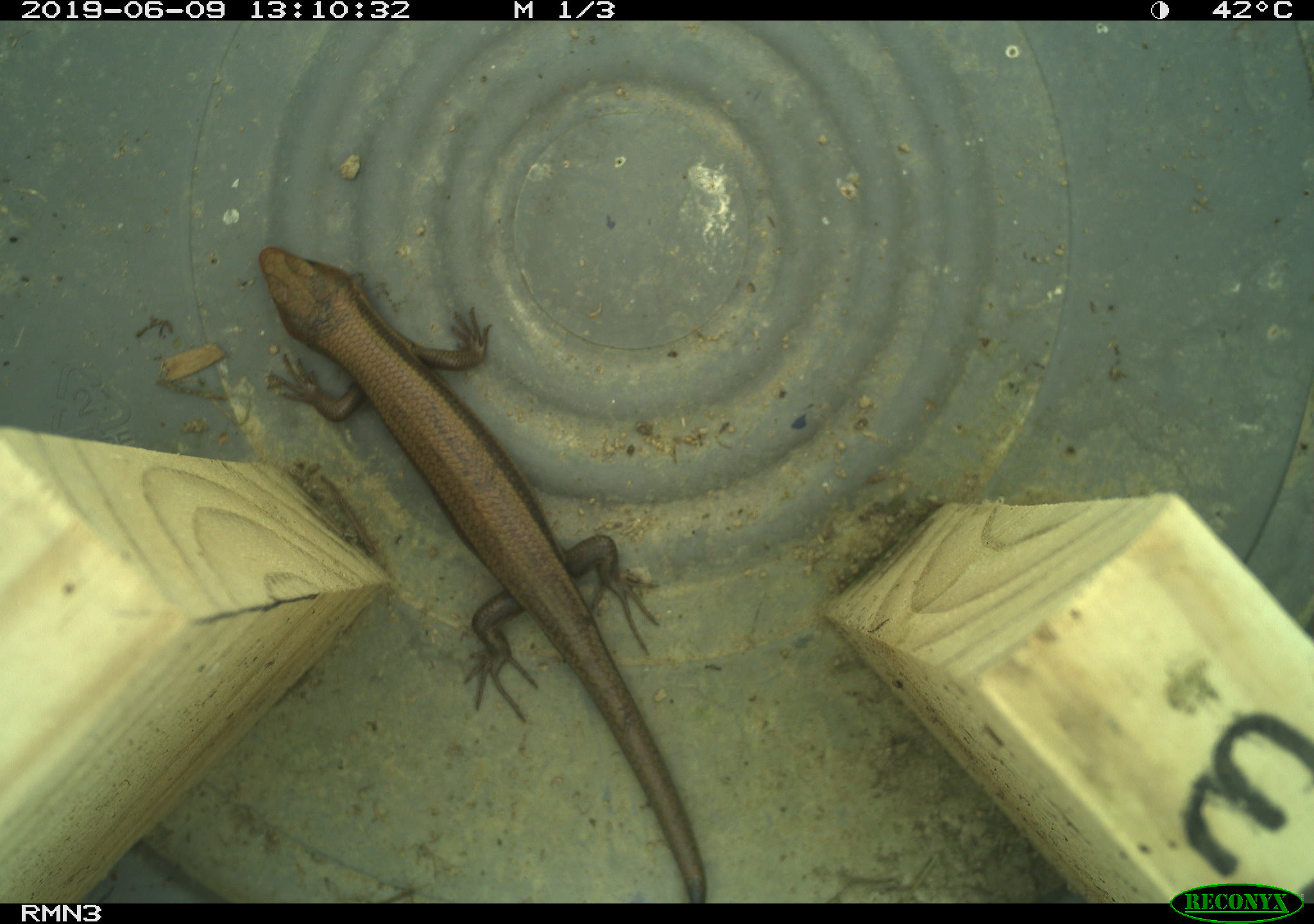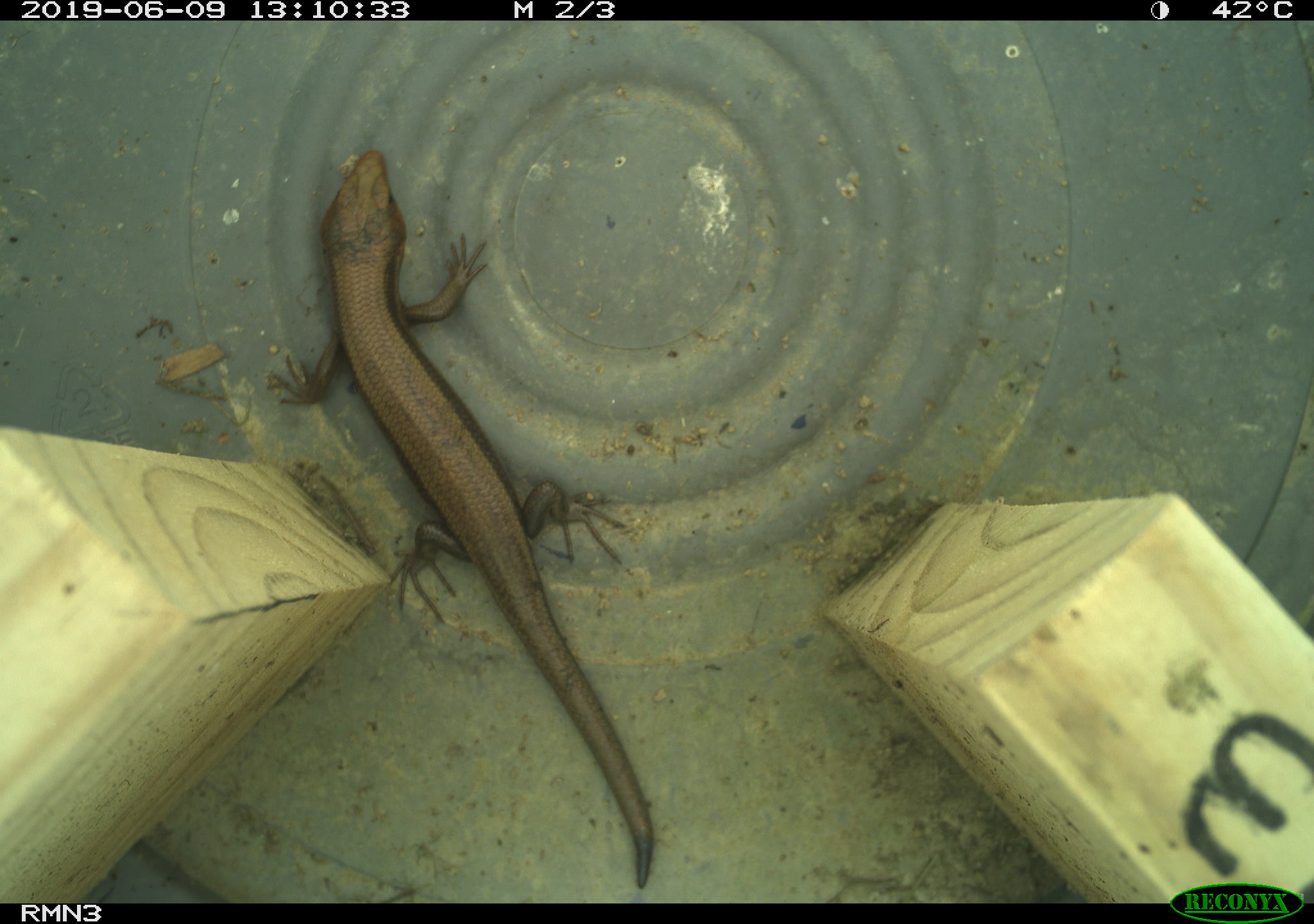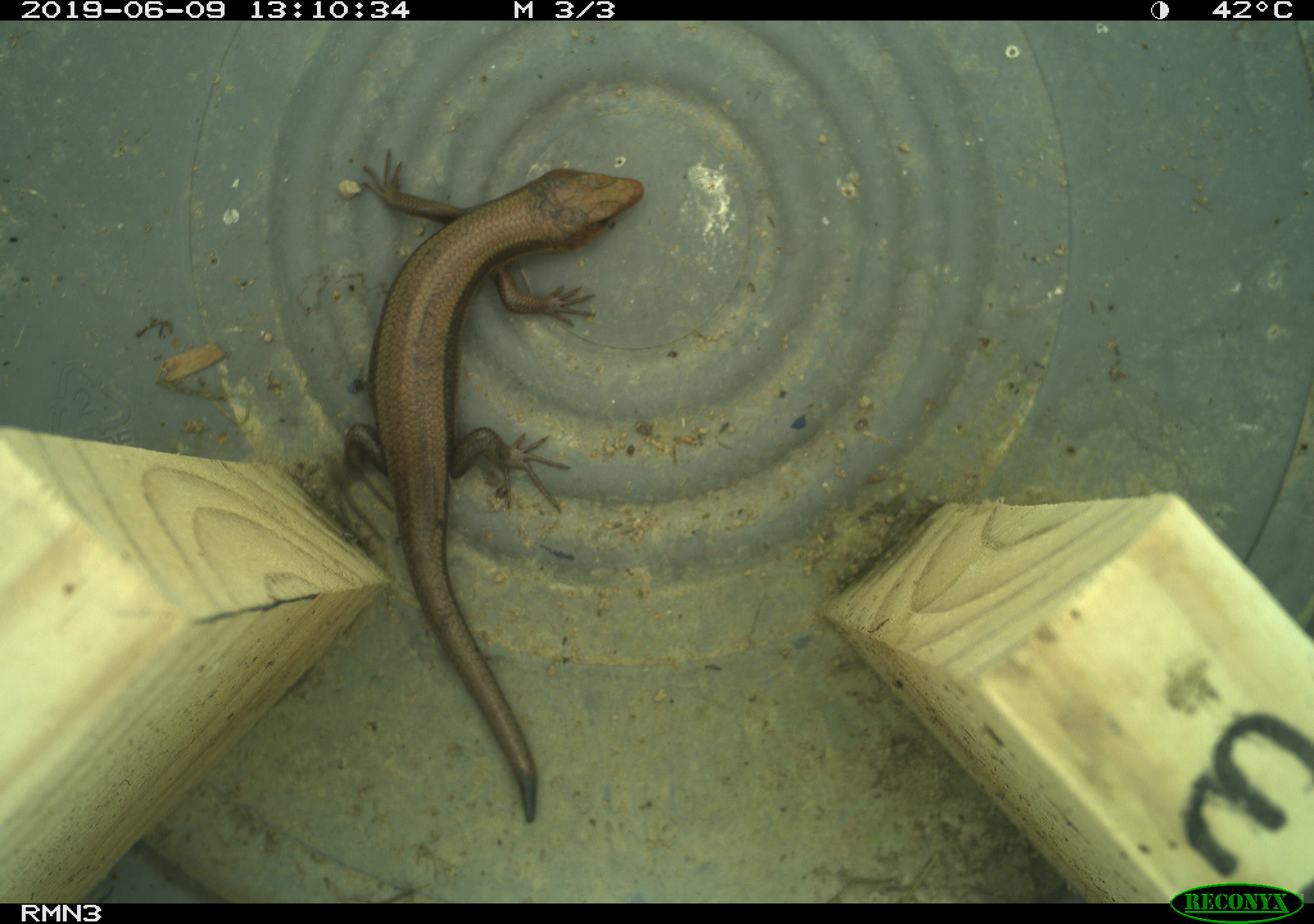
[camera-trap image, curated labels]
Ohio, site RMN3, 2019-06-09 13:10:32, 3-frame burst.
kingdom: Animalia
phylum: Chordata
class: Reptilia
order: Squamata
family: Scincidae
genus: Plestiodon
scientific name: Plestiodon fasciatus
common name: common five-lined skink